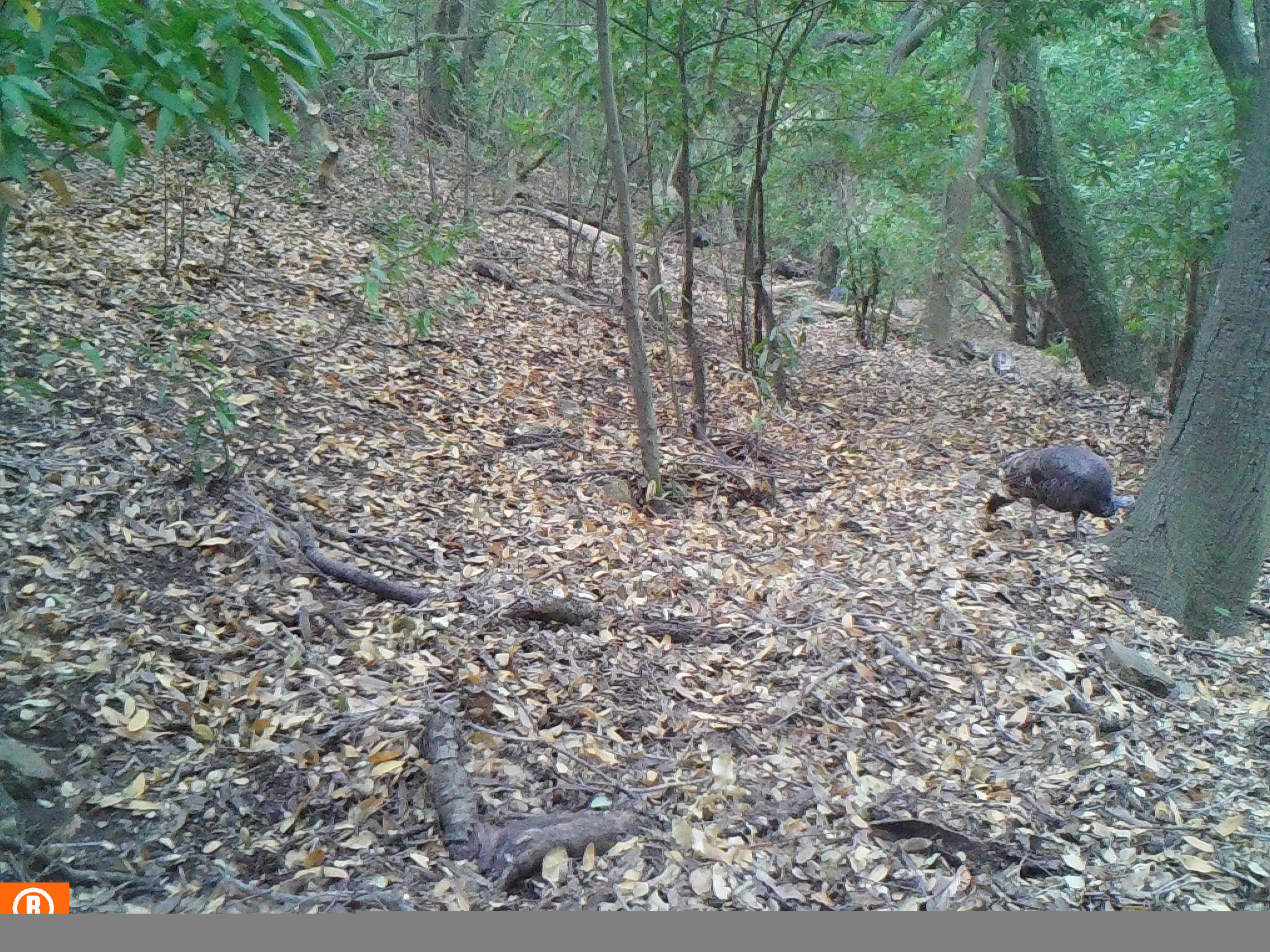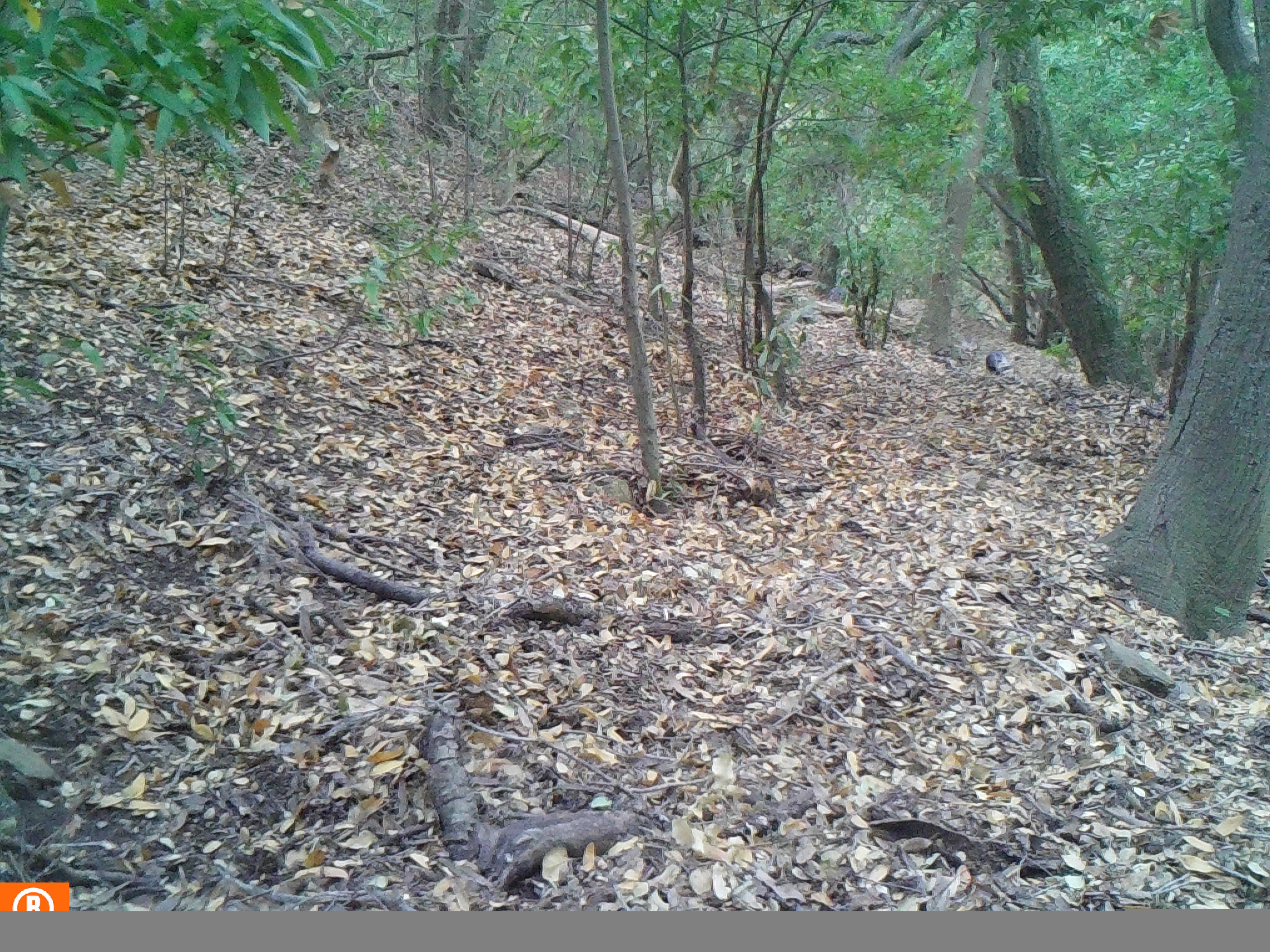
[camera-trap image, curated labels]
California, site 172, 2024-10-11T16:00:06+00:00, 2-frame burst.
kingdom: Animalia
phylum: Chordata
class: Aves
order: Galliformes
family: Phasianidae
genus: Meleagris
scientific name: Meleagris gallopavo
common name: turkey